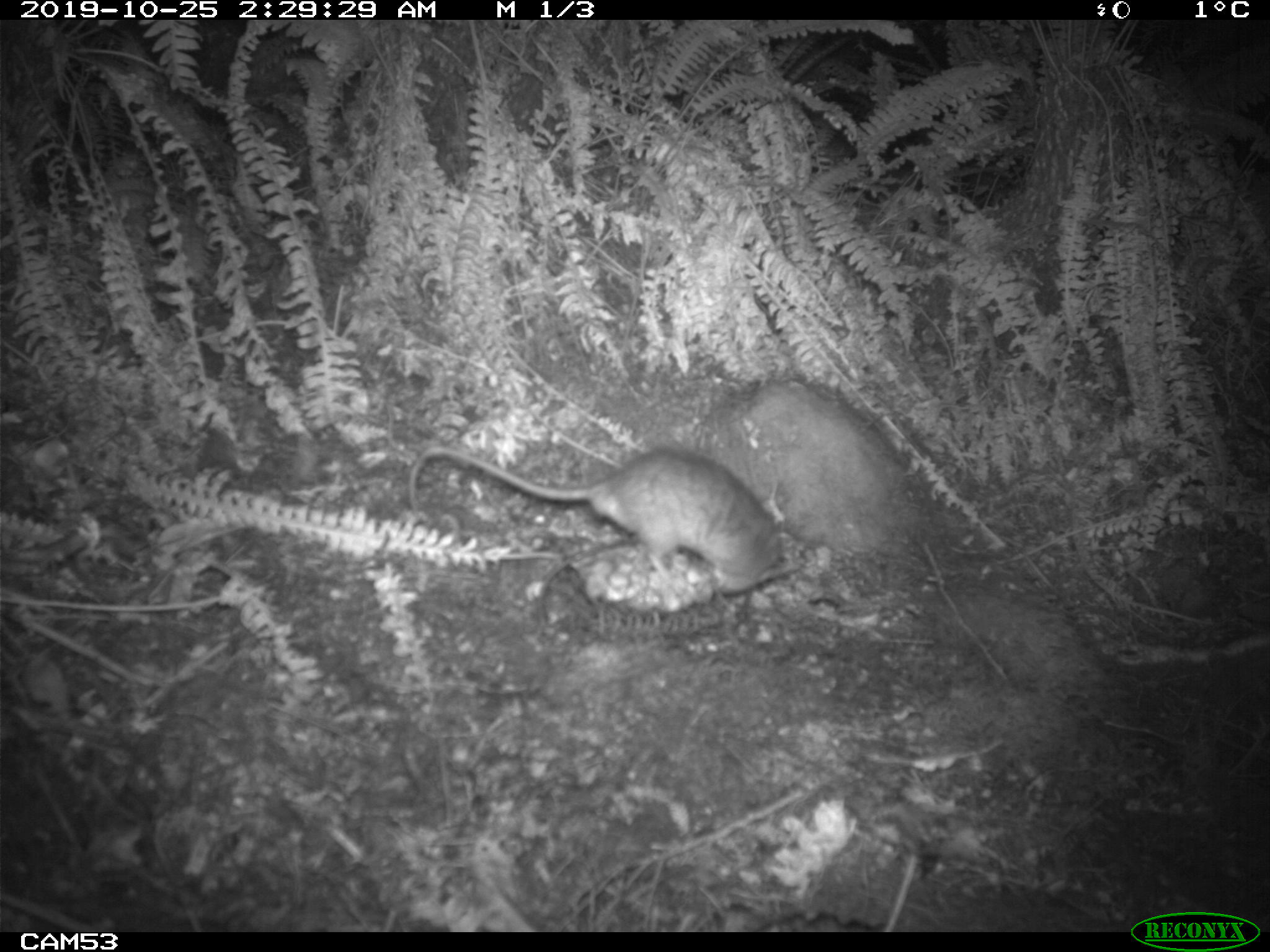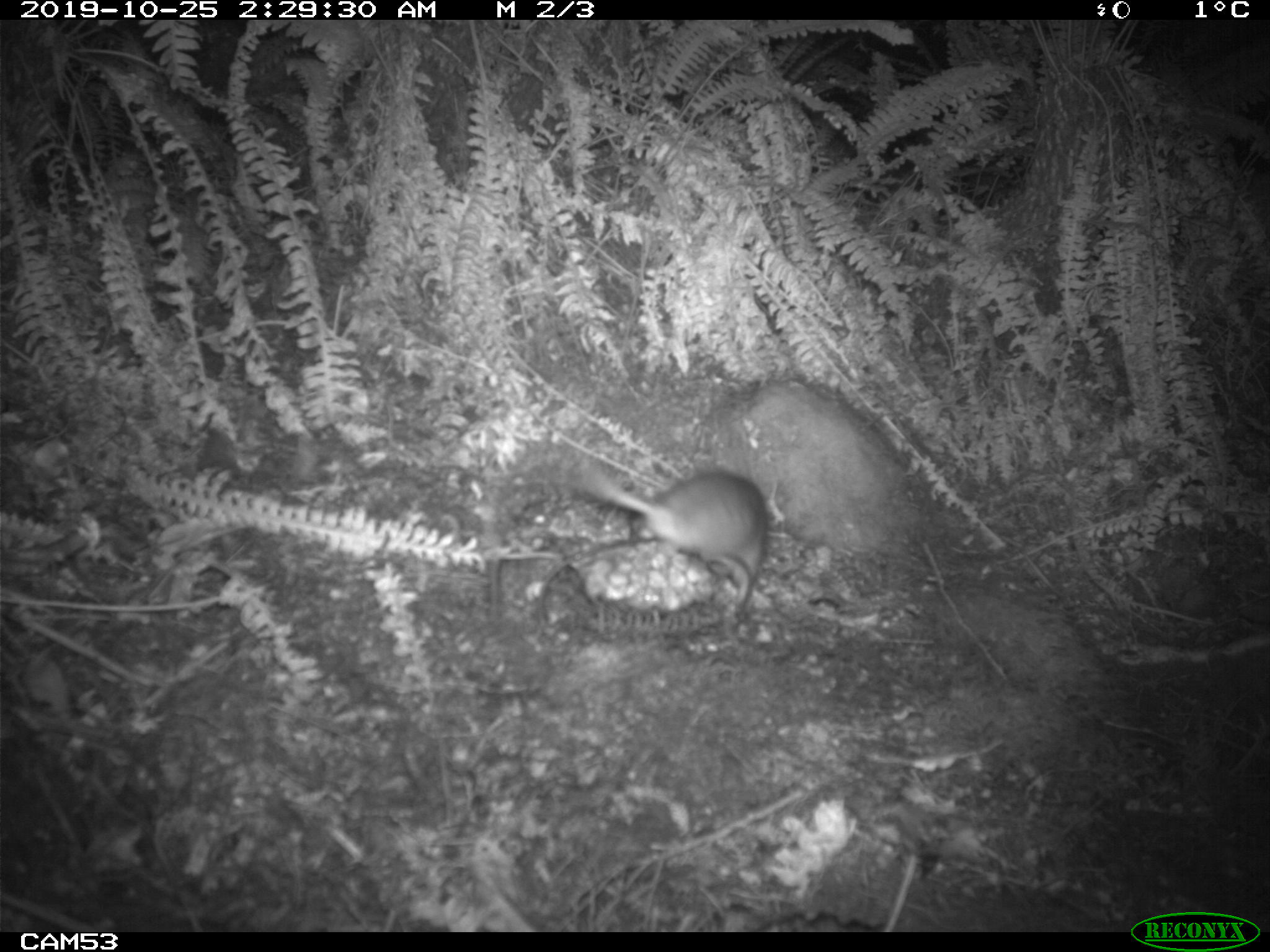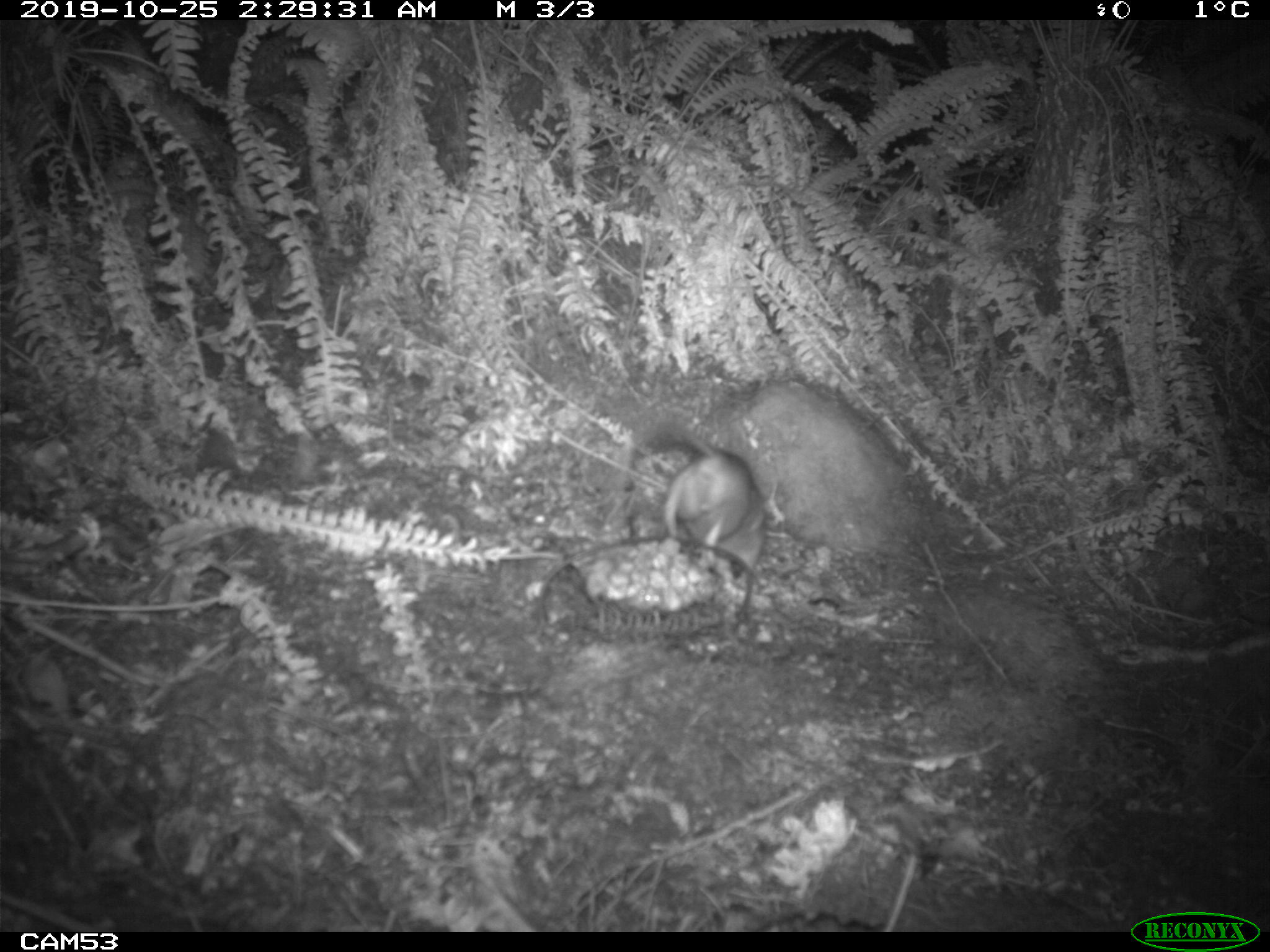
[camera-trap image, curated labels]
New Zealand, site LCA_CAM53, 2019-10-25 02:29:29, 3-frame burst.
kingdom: Animalia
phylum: Chordata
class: Mammalia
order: Rodentia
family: Muridae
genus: Rattus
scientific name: Rattus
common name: rat